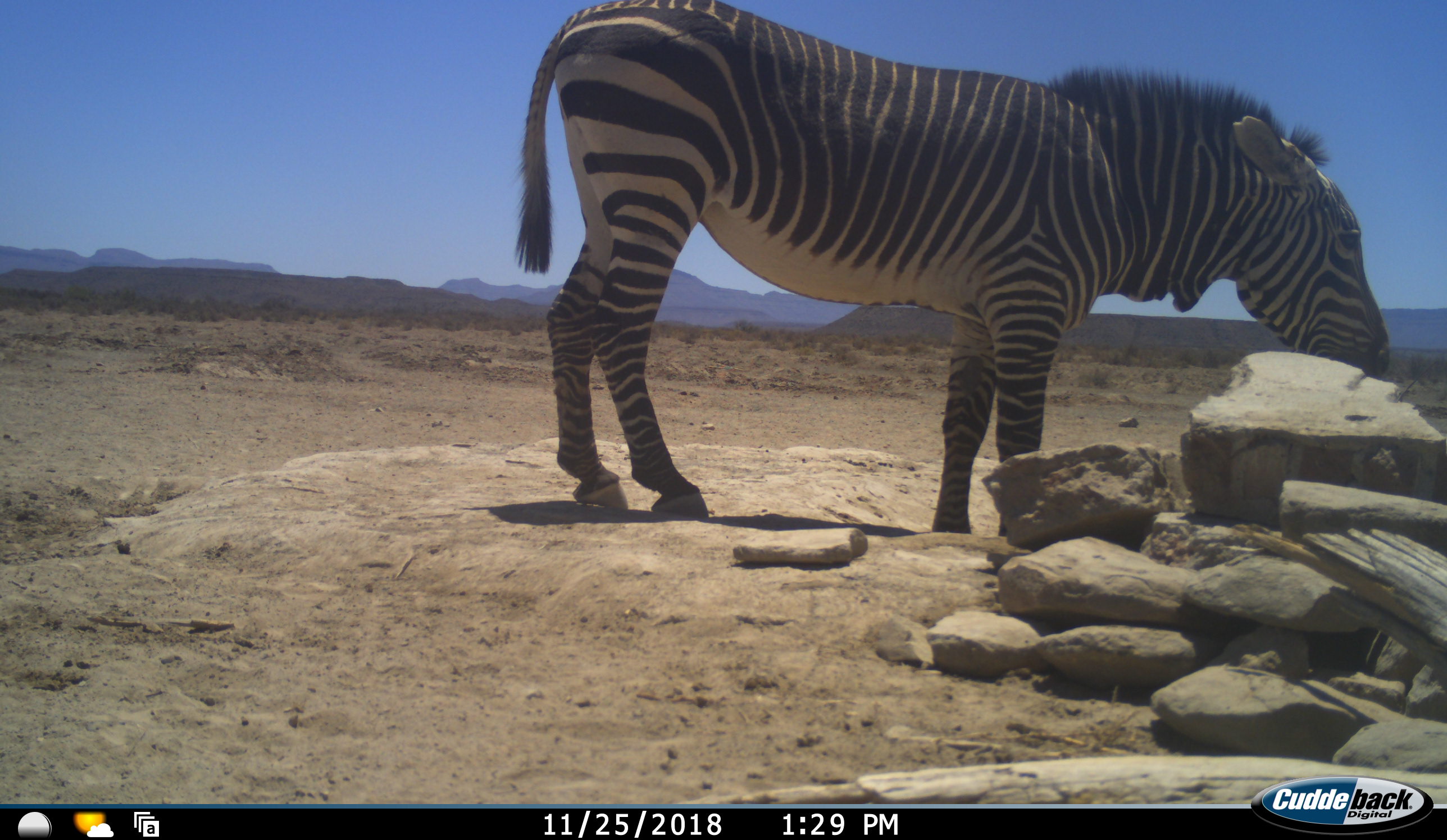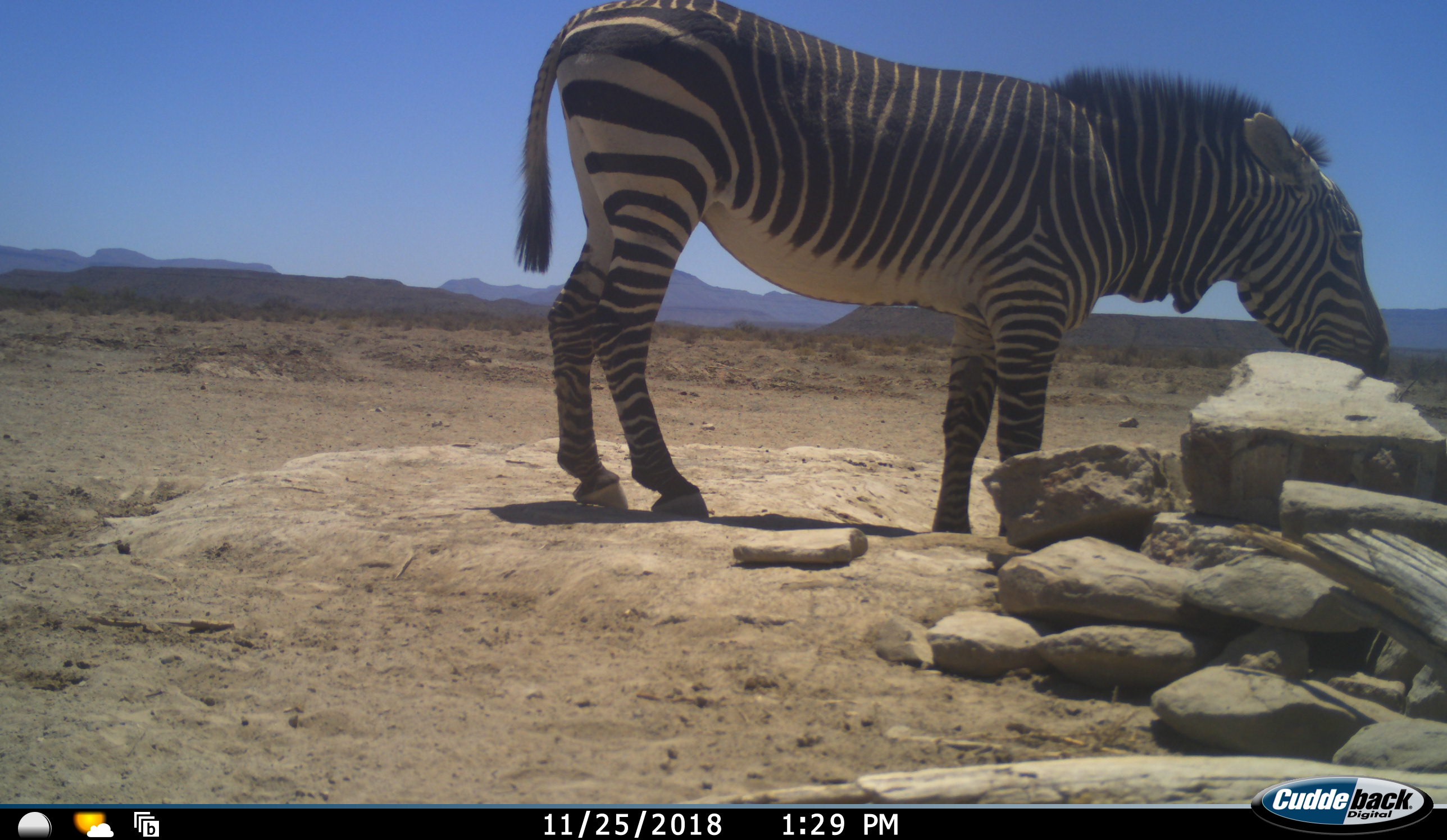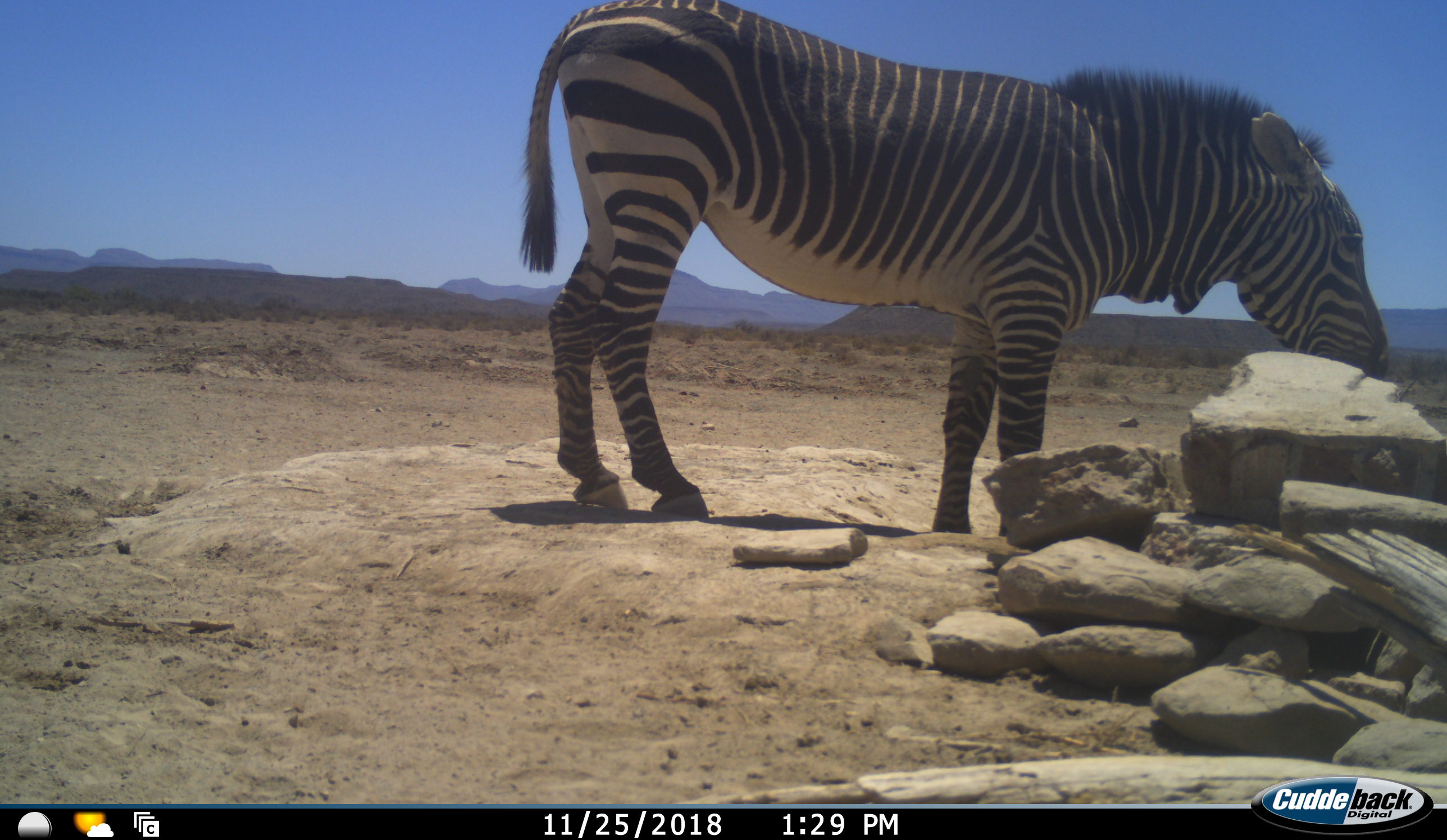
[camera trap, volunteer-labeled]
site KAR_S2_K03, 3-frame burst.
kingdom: Animalia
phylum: Chordata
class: Mammalia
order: Perissodactyla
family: Equidae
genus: Equus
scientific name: Equus zebra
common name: mountain zebra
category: zebramountain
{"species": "zebramountain (mountain zebra) (Equus zebra)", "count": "1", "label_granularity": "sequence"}